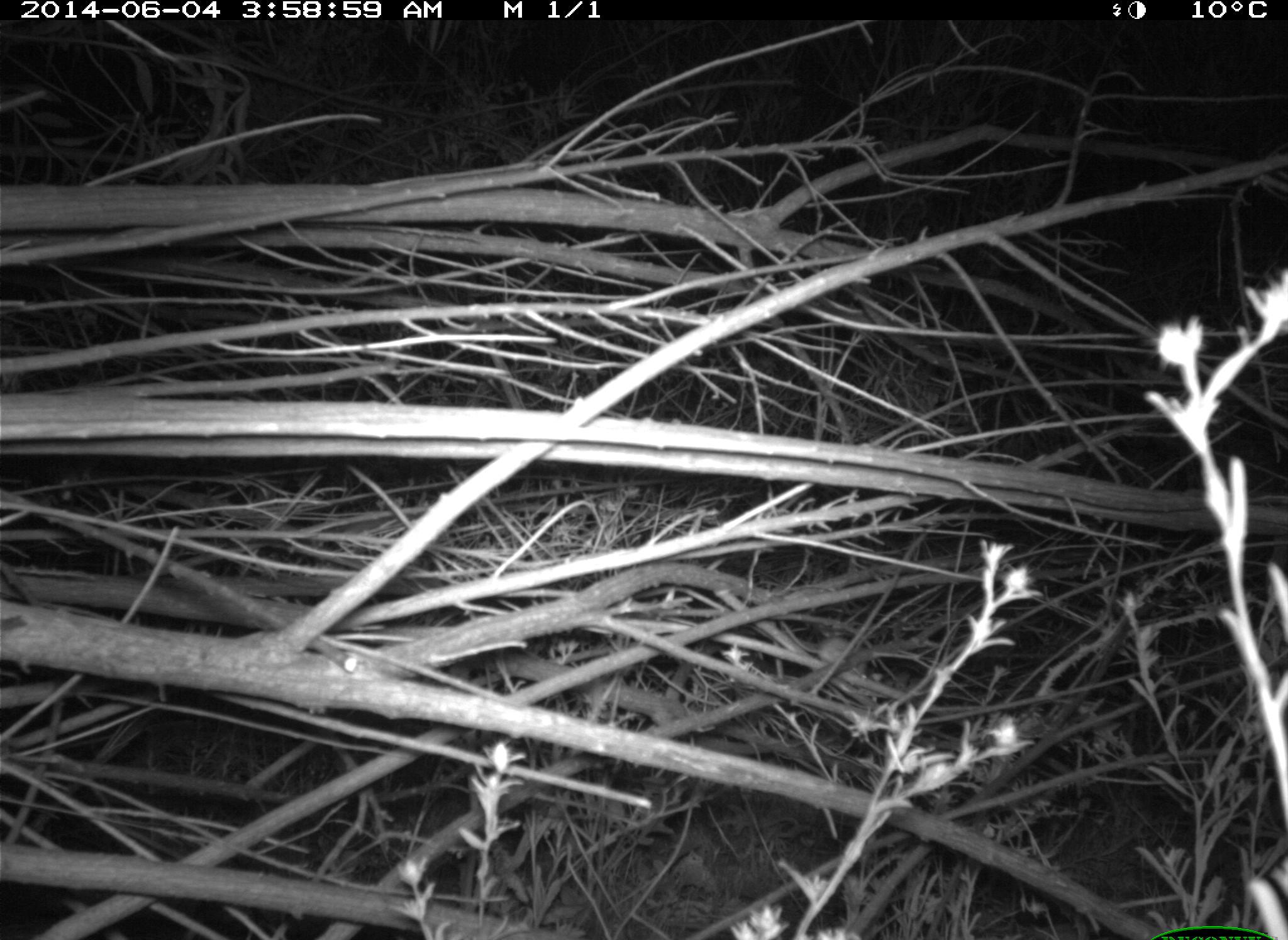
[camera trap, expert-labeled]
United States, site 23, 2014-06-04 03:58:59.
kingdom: Animalia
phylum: Chordata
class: Mammalia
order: Rodentia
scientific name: Rodentia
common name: rodent